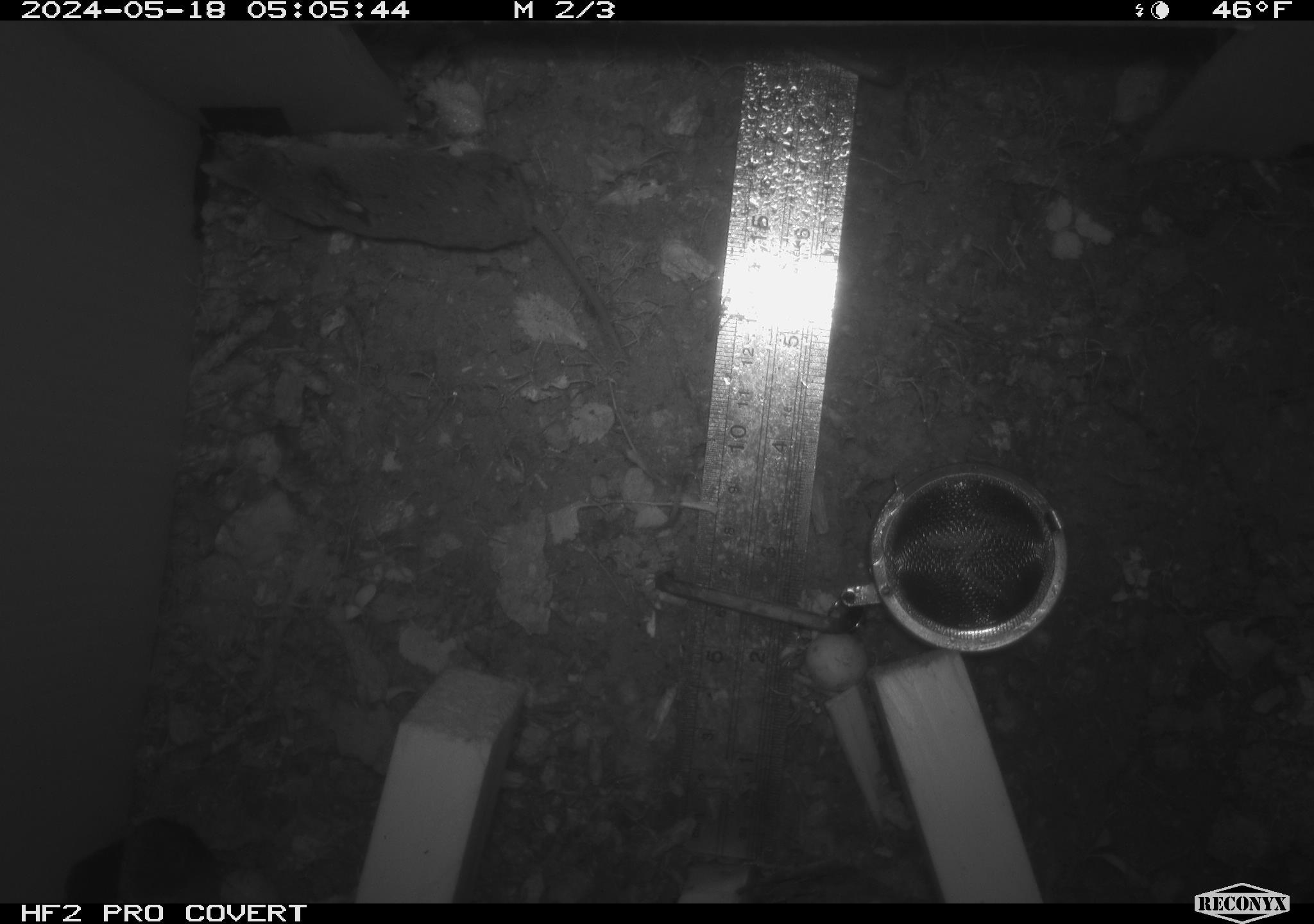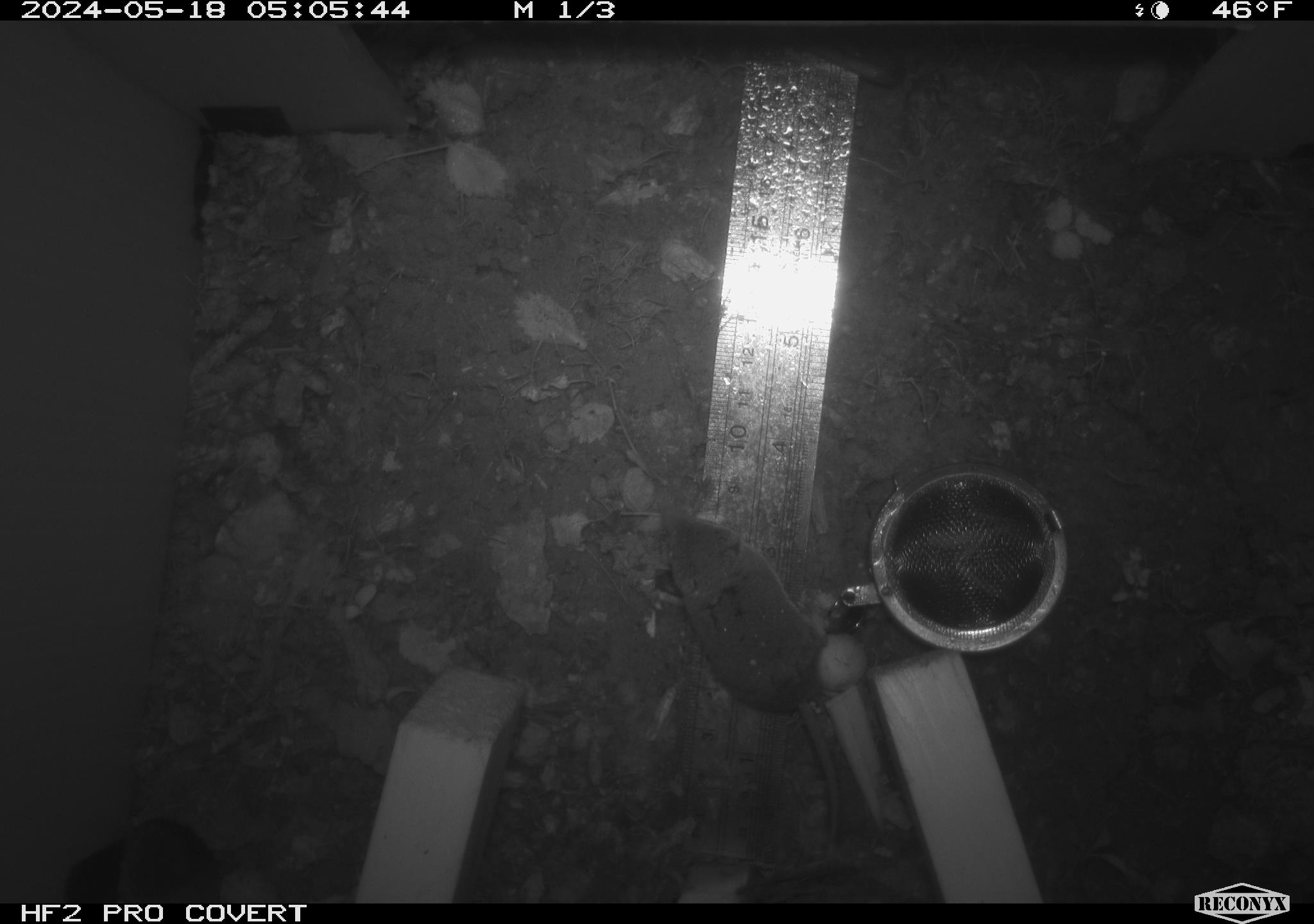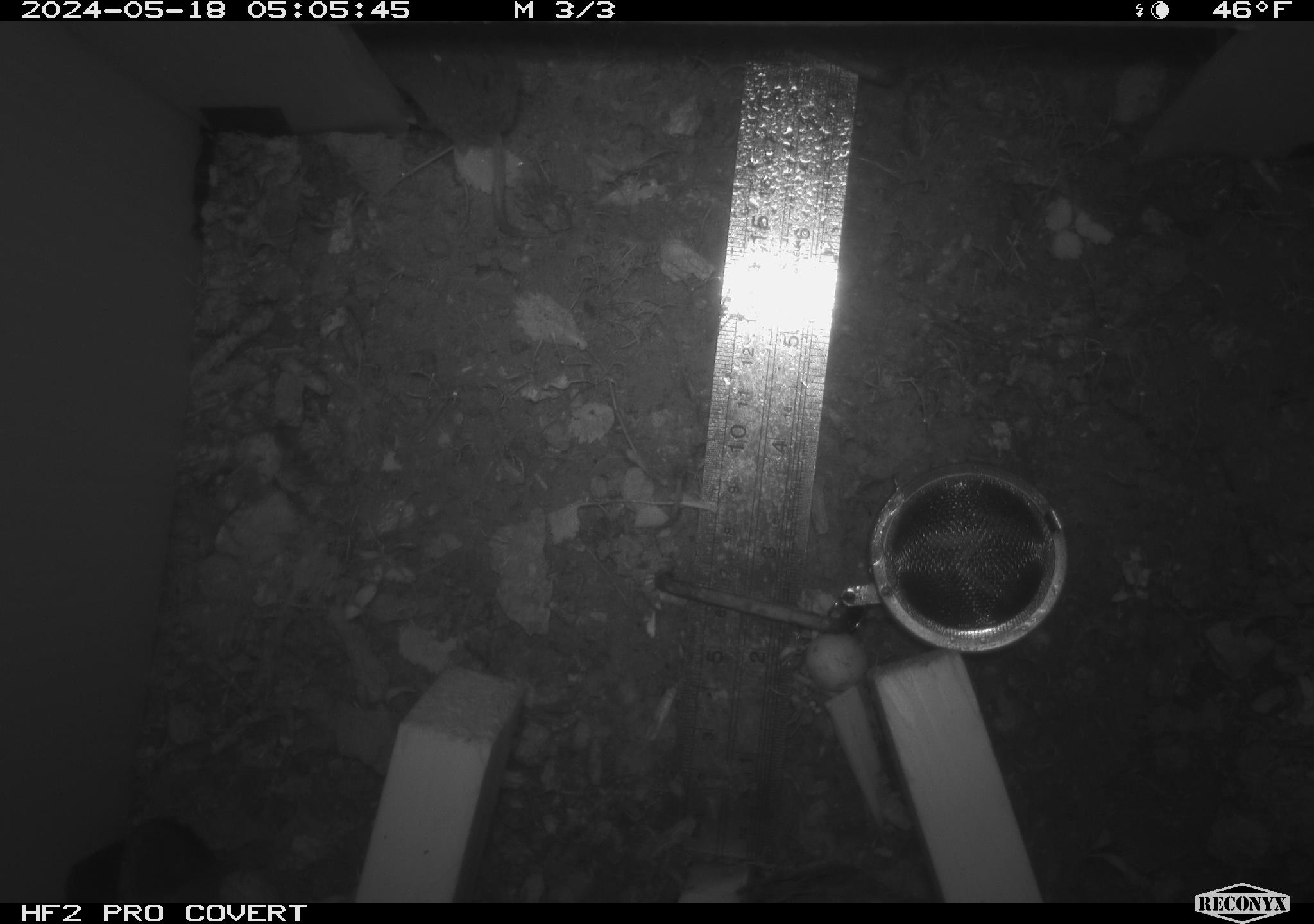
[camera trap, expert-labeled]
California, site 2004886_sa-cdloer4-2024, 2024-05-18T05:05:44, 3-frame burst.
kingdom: Animalia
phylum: Chordata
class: Mammalia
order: Rodentia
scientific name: Rodentia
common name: rodent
Rodent (Rodentia).